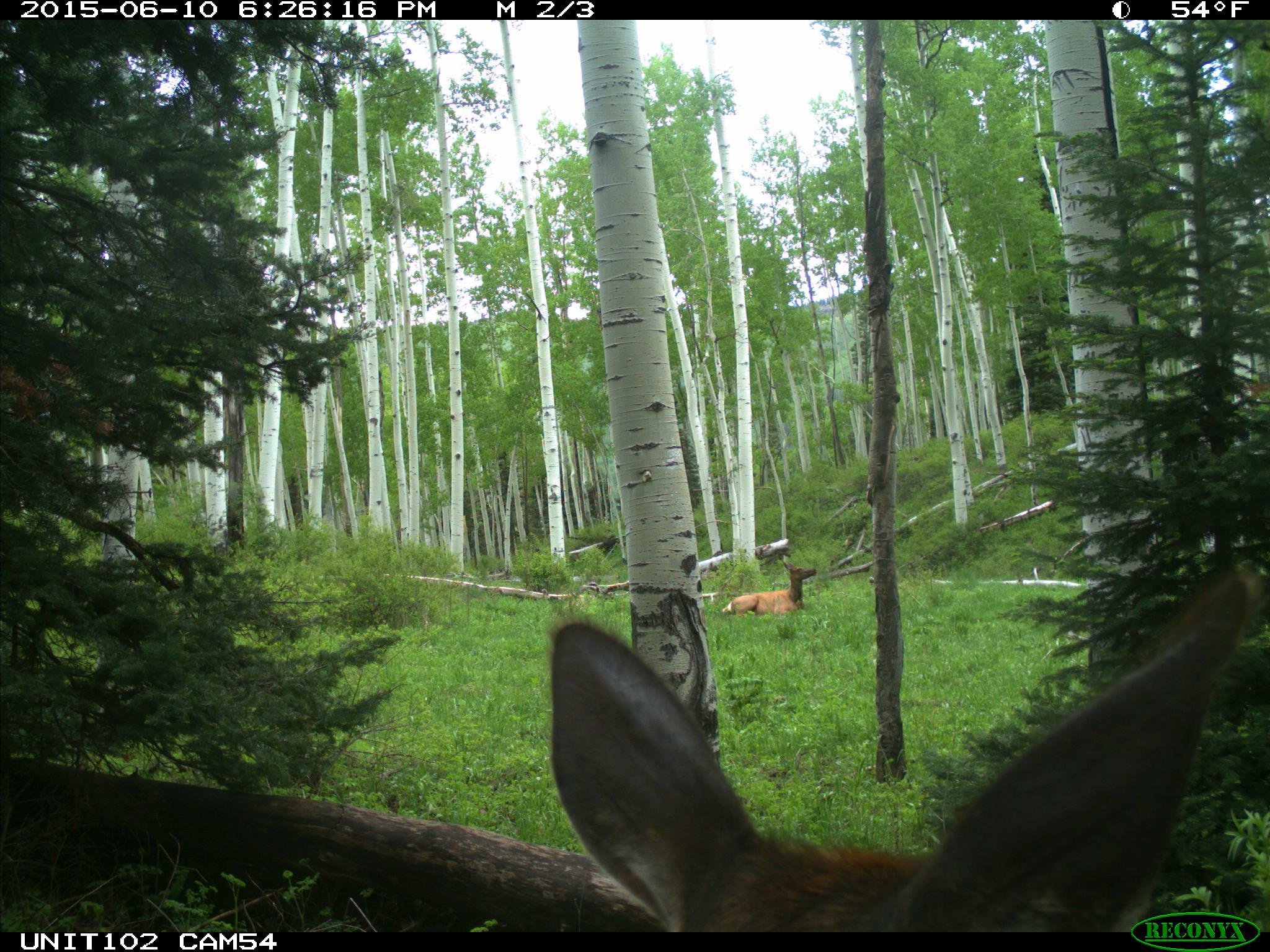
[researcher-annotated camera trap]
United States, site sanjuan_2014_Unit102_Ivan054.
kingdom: Animalia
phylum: Chordata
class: Mammalia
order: Artiodactyla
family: Cervidae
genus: Cervus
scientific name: Cervus elaphus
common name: red deer